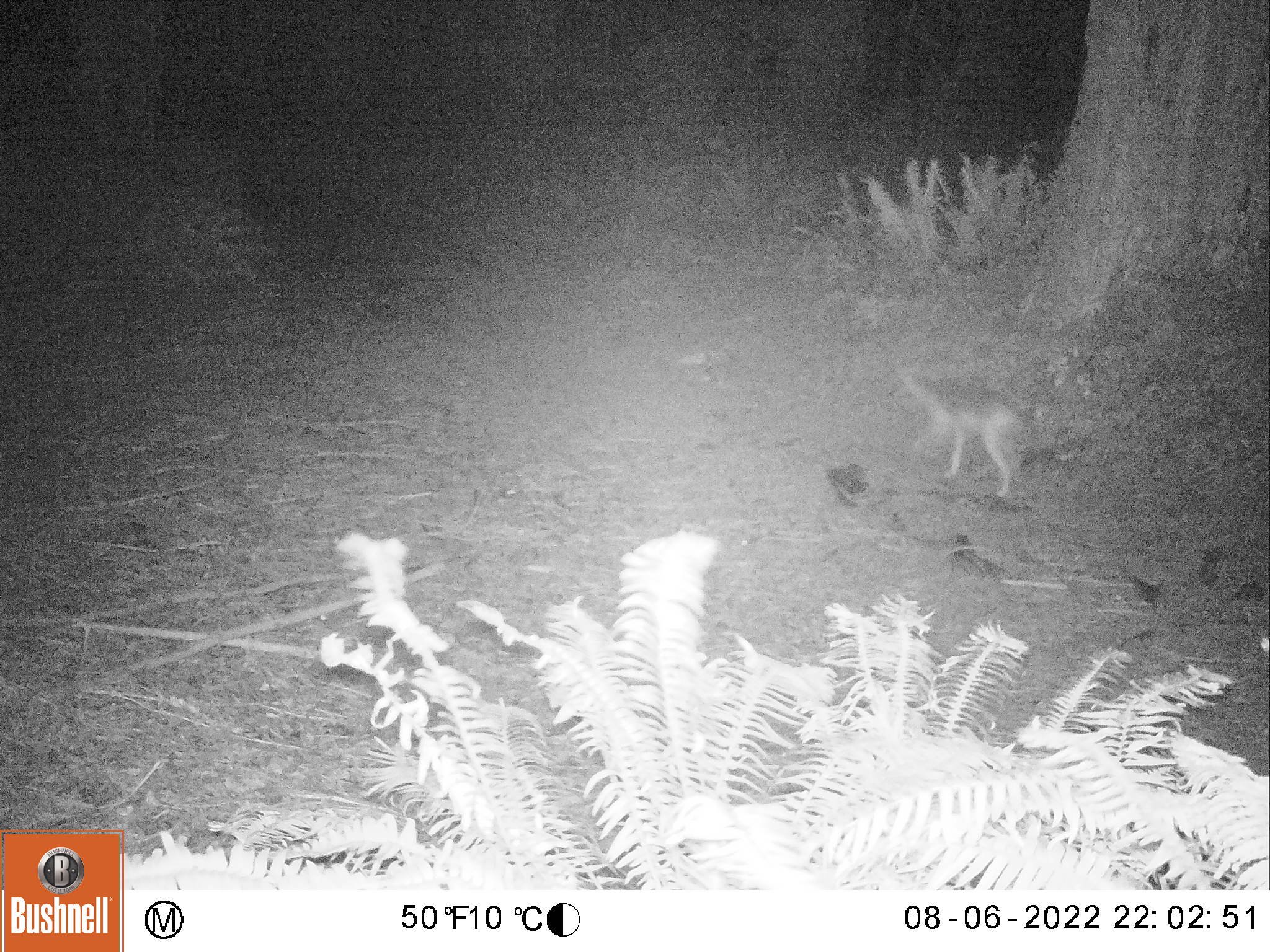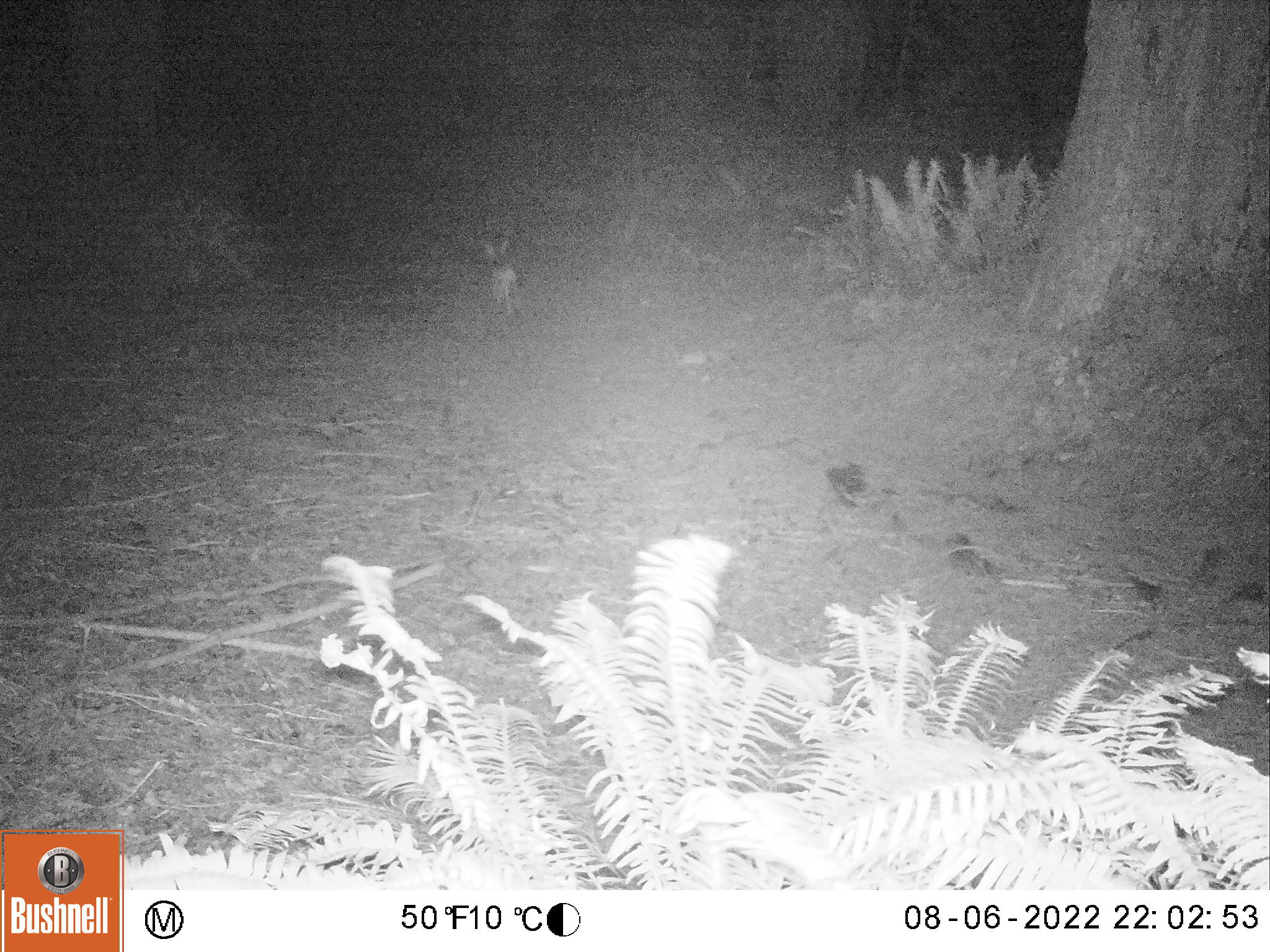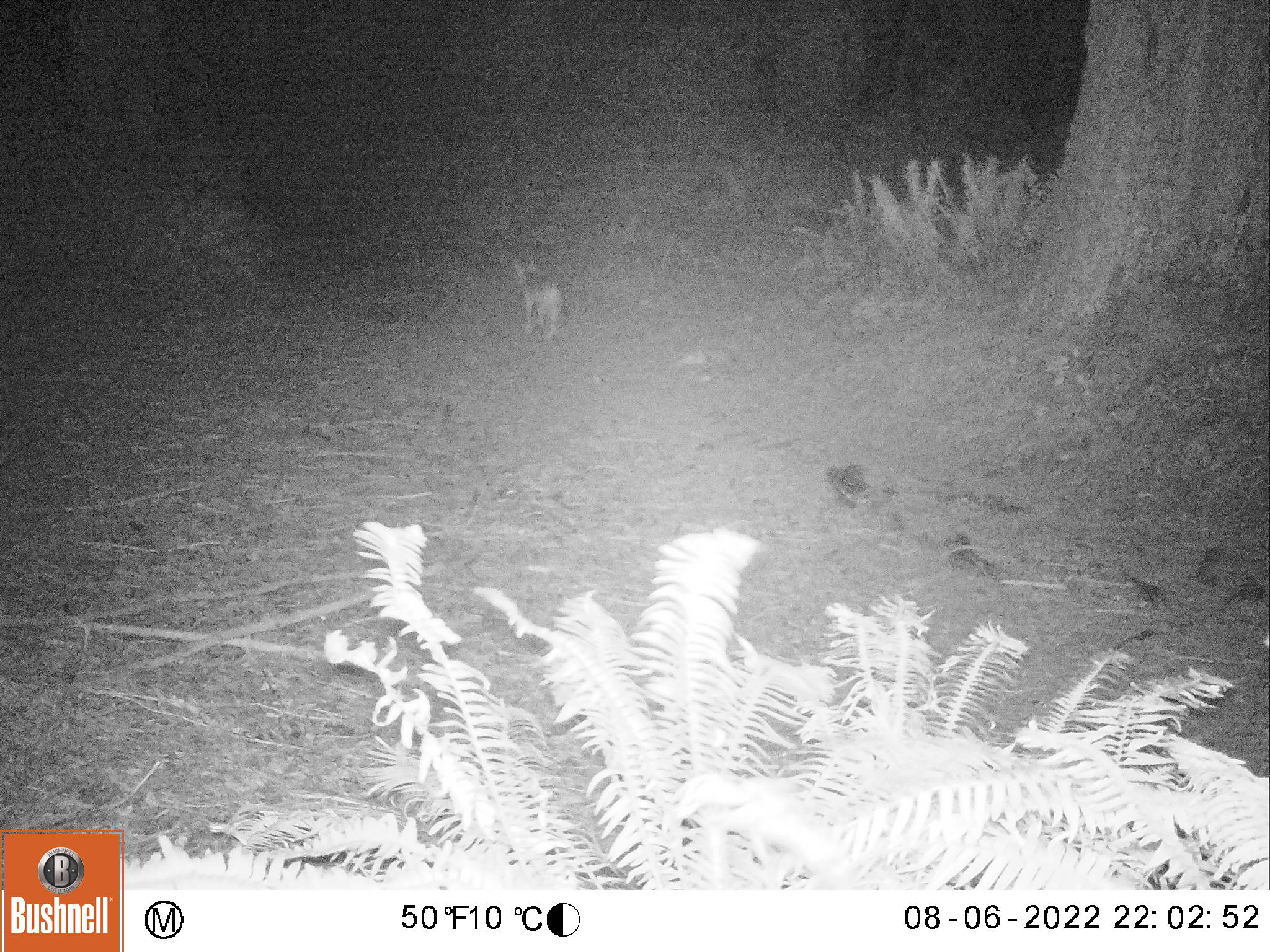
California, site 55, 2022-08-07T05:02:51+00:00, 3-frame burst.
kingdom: Animalia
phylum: Chordata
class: Mammalia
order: Carnivora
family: Canidae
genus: Canis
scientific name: Canis latrans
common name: coyote